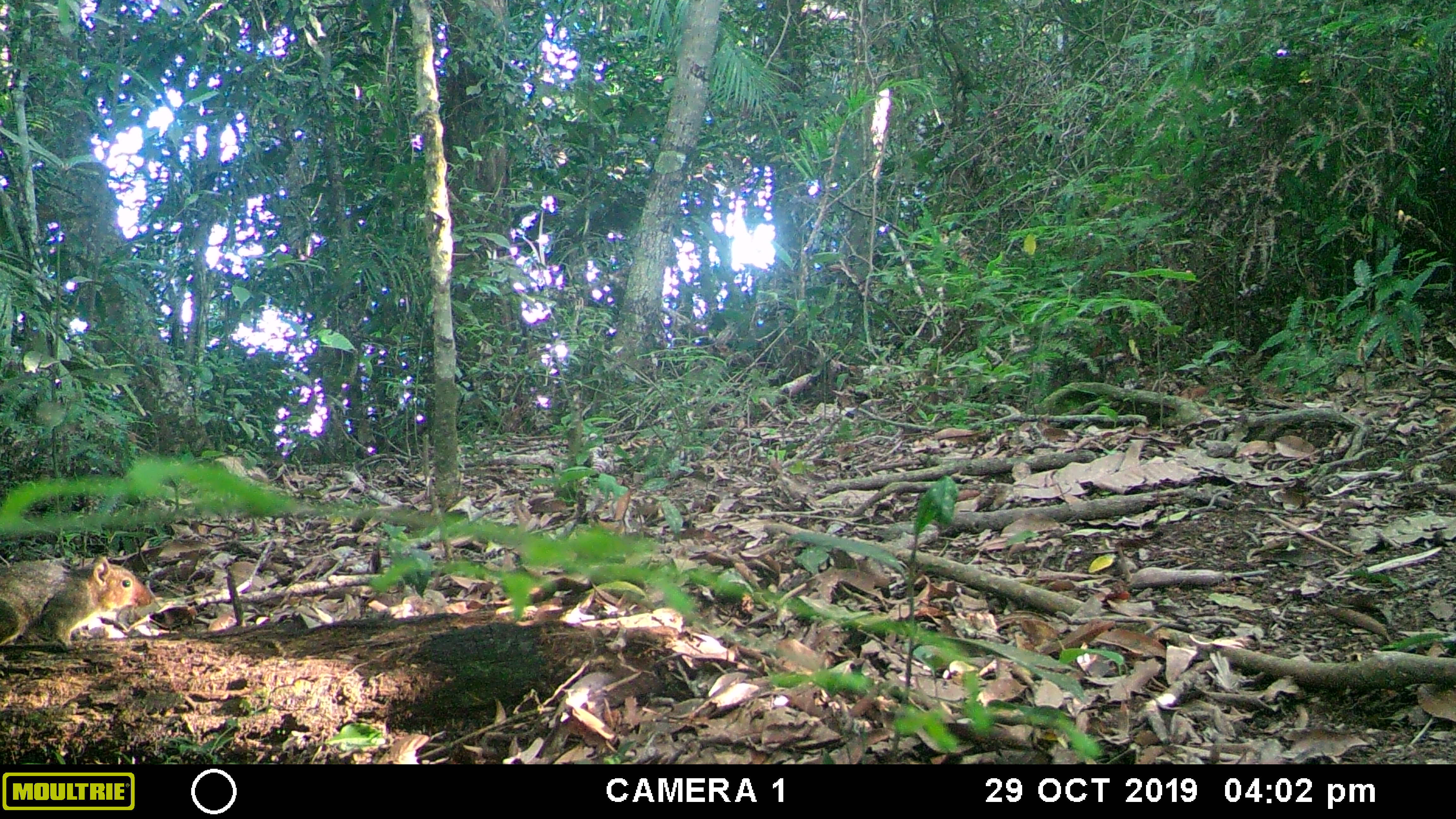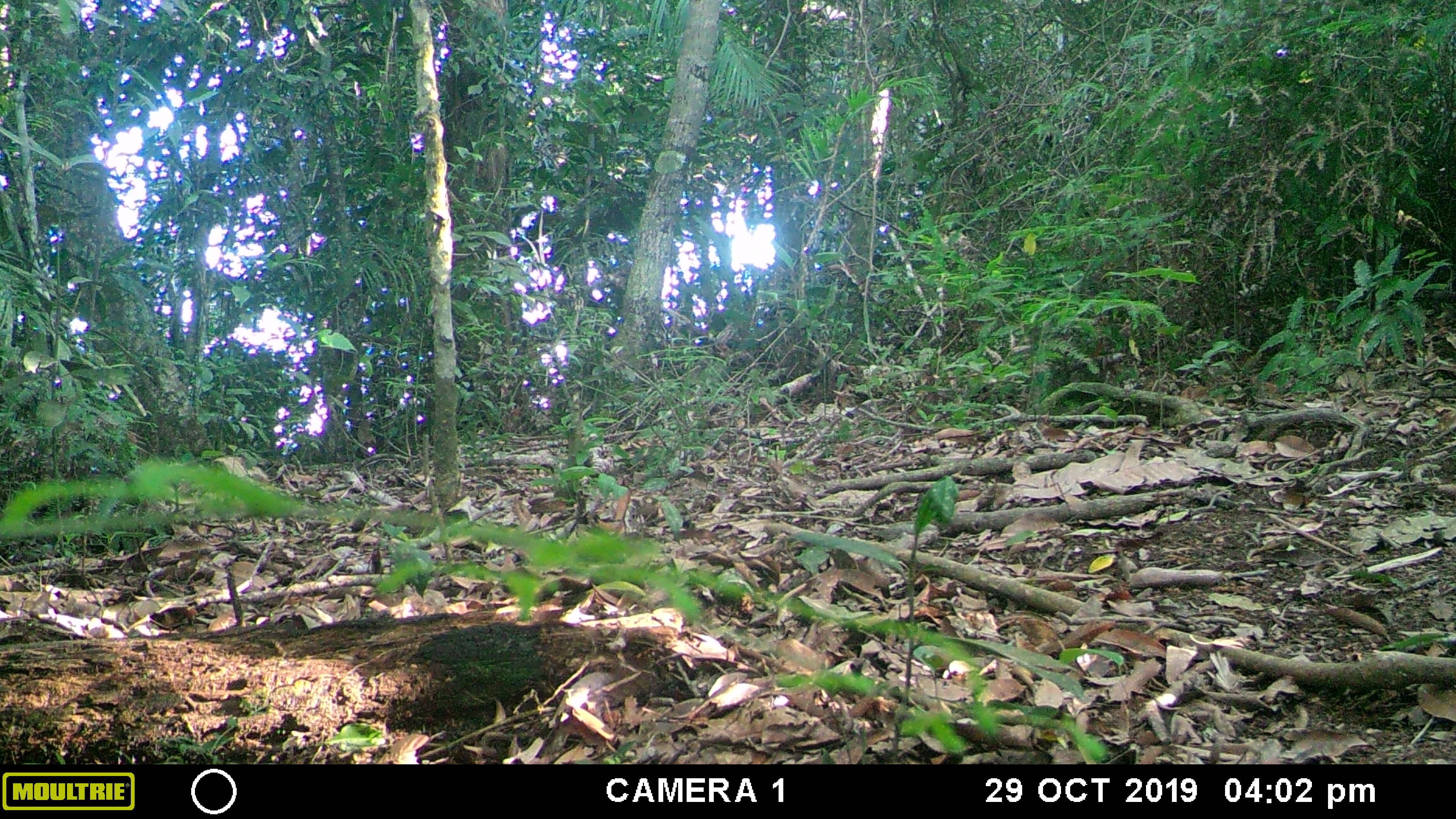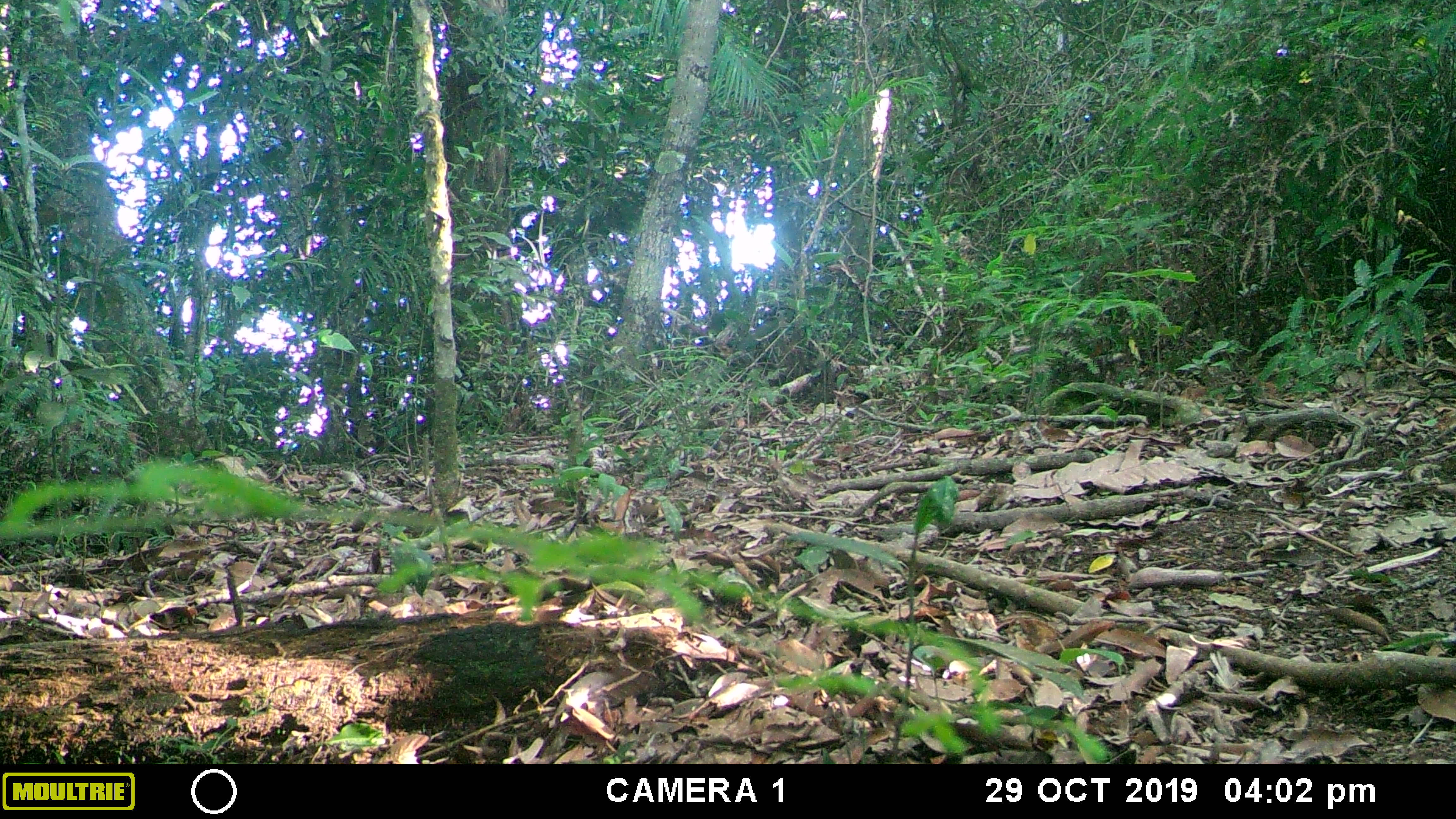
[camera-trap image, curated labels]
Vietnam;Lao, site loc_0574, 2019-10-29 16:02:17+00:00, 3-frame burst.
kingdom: Animalia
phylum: Chordata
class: Mammalia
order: Rodentia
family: Sciuridae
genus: Dremomys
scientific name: Dremomys rufigenis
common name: red-cheeked squirrel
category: red cheeked squirrel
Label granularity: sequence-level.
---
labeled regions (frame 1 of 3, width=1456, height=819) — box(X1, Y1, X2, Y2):
red cheeked squirrel: box(0, 555, 155, 656)